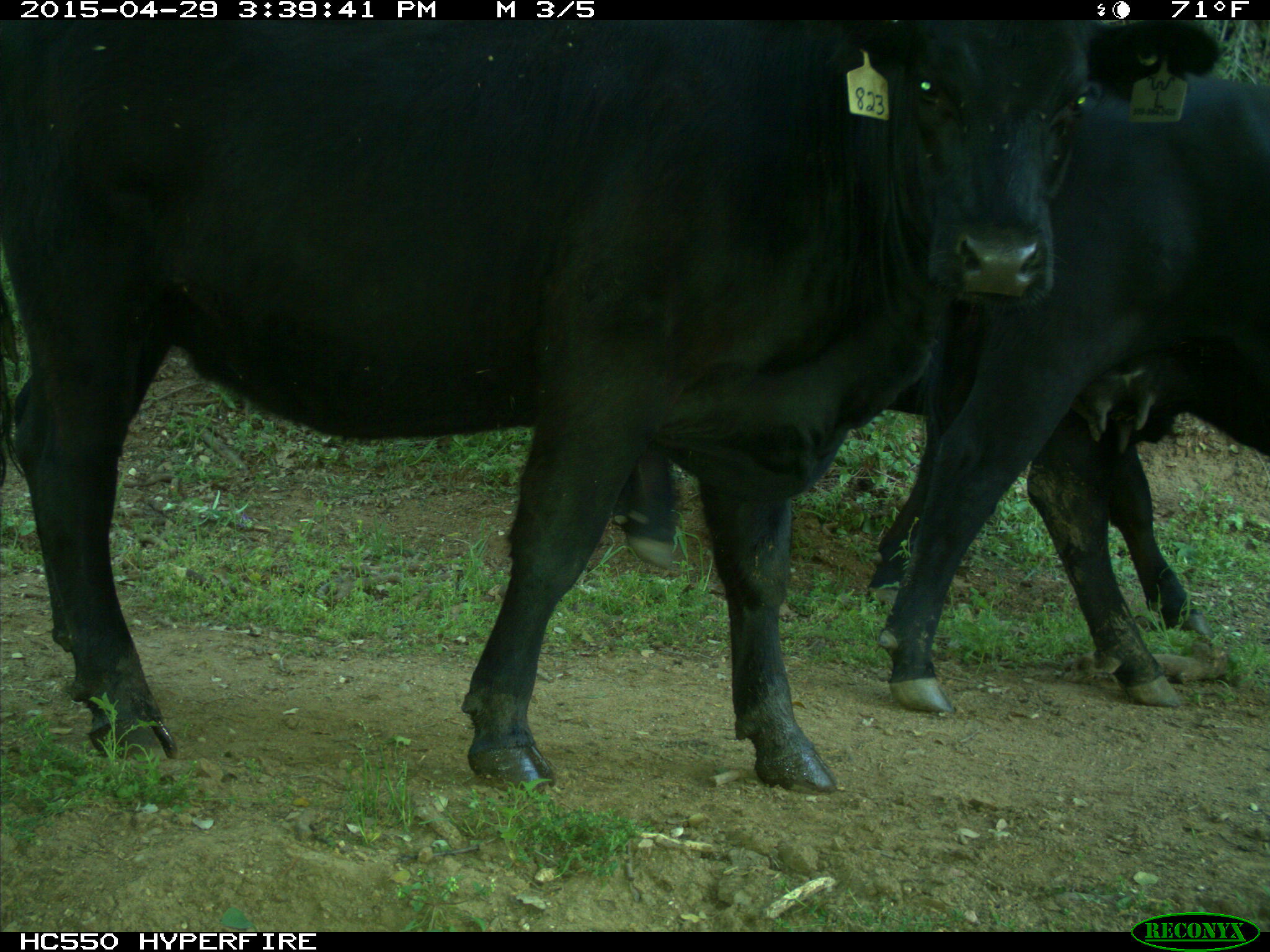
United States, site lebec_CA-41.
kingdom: Animalia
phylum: Chordata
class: Mammalia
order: Artiodactyla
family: Bovidae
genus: Bos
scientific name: Bos taurus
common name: domestic cow